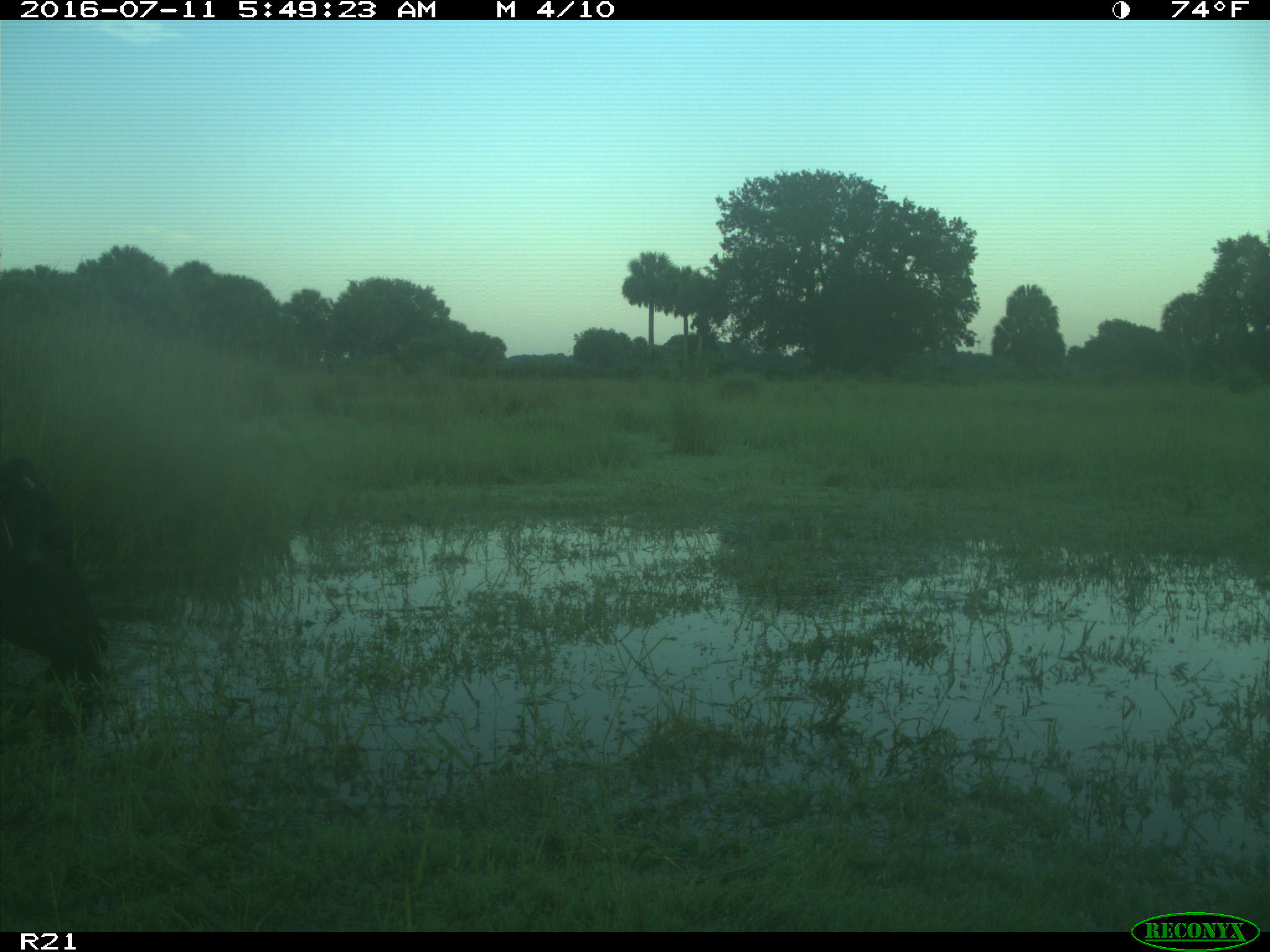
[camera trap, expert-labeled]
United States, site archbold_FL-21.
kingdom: Animalia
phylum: Chordata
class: Mammalia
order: Artiodactyla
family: Bovidae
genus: Bos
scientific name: Bos taurus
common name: domestic cow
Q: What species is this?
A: Bos taurus (domestic cow).